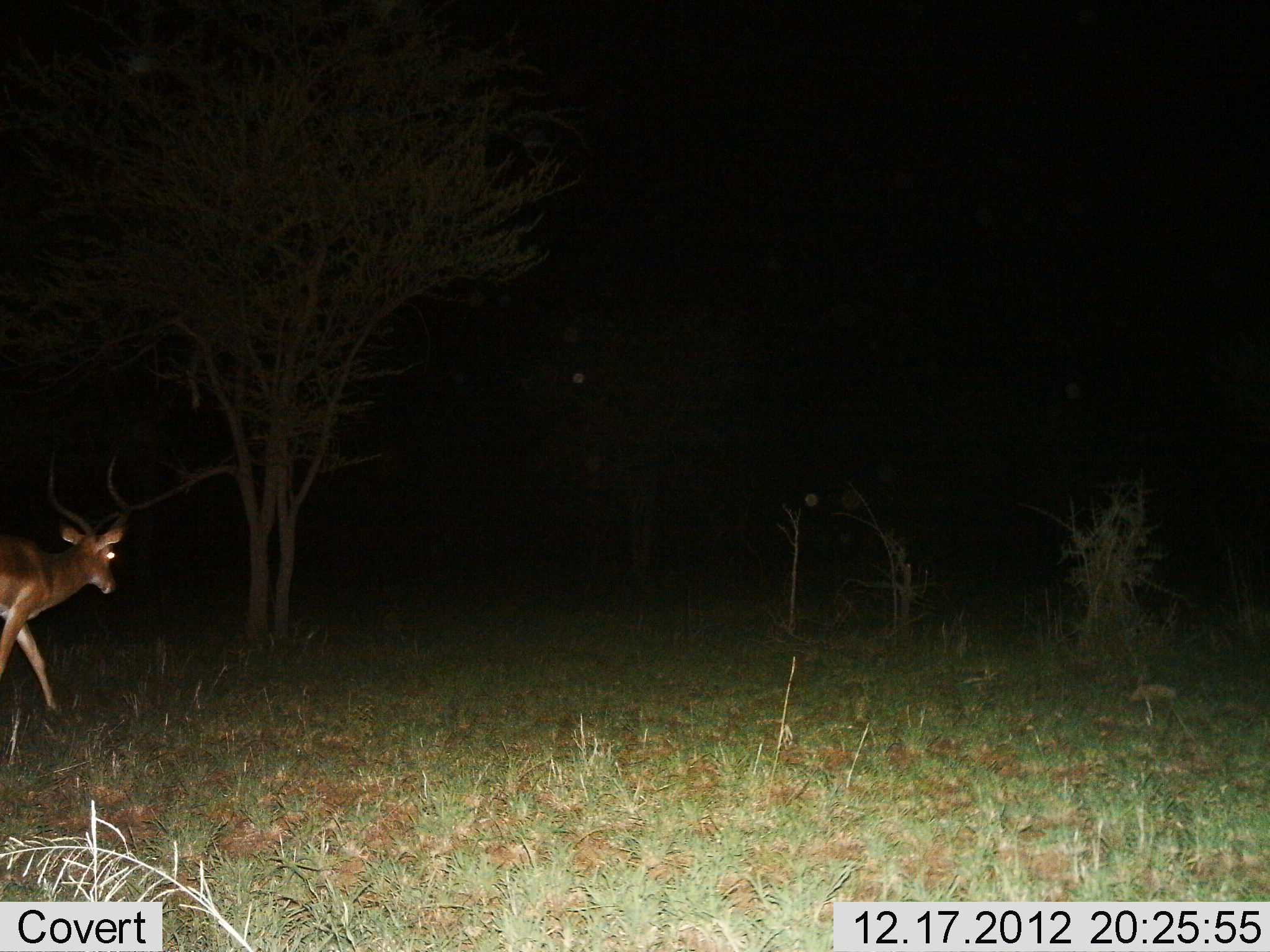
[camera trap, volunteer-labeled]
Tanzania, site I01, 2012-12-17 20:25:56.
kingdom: Animalia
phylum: Chordata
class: Mammalia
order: Artiodactyla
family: Bovidae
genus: Aepyceros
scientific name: Aepyceros melampus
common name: impala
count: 1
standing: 9%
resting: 0%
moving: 91%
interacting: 0%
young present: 0%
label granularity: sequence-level